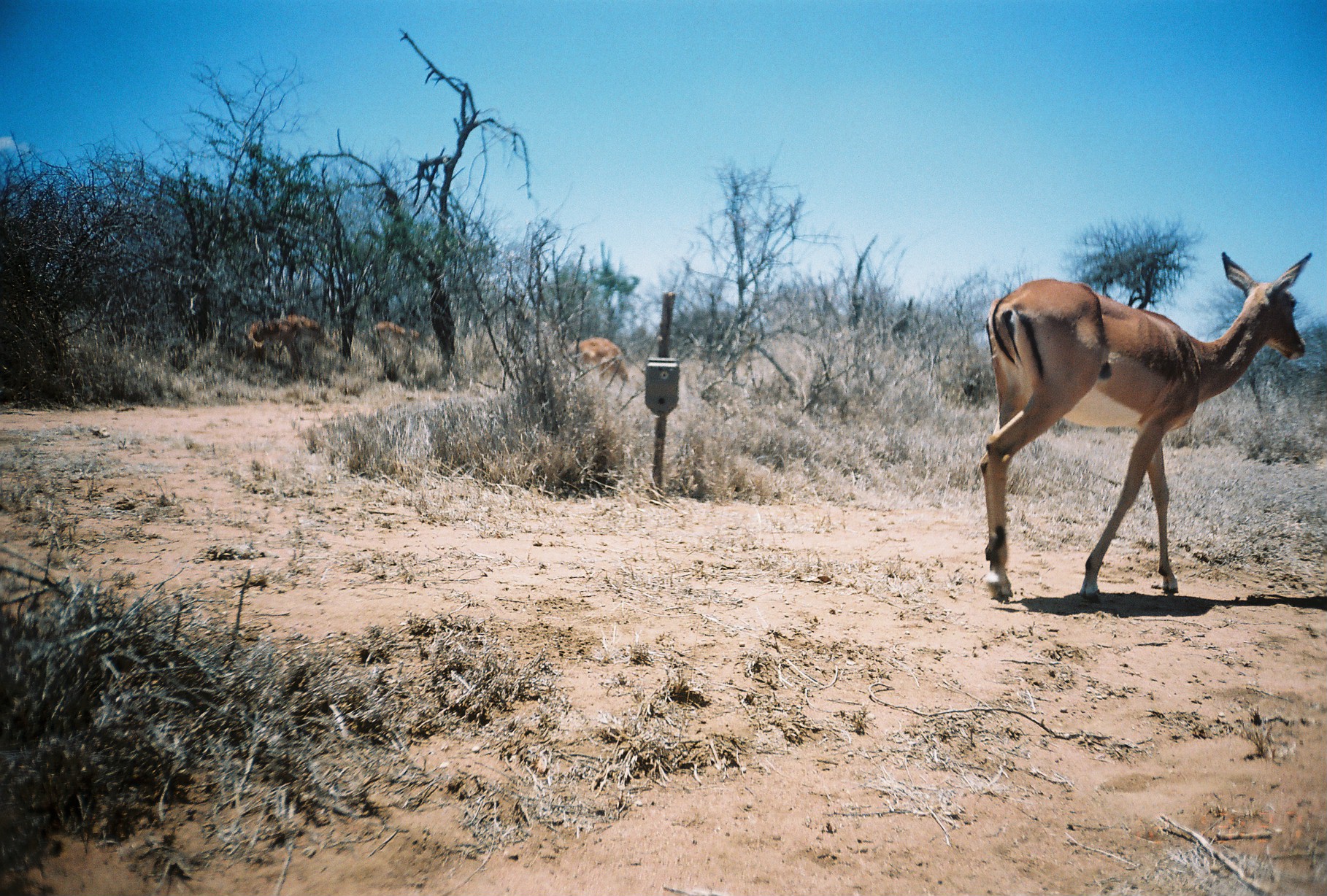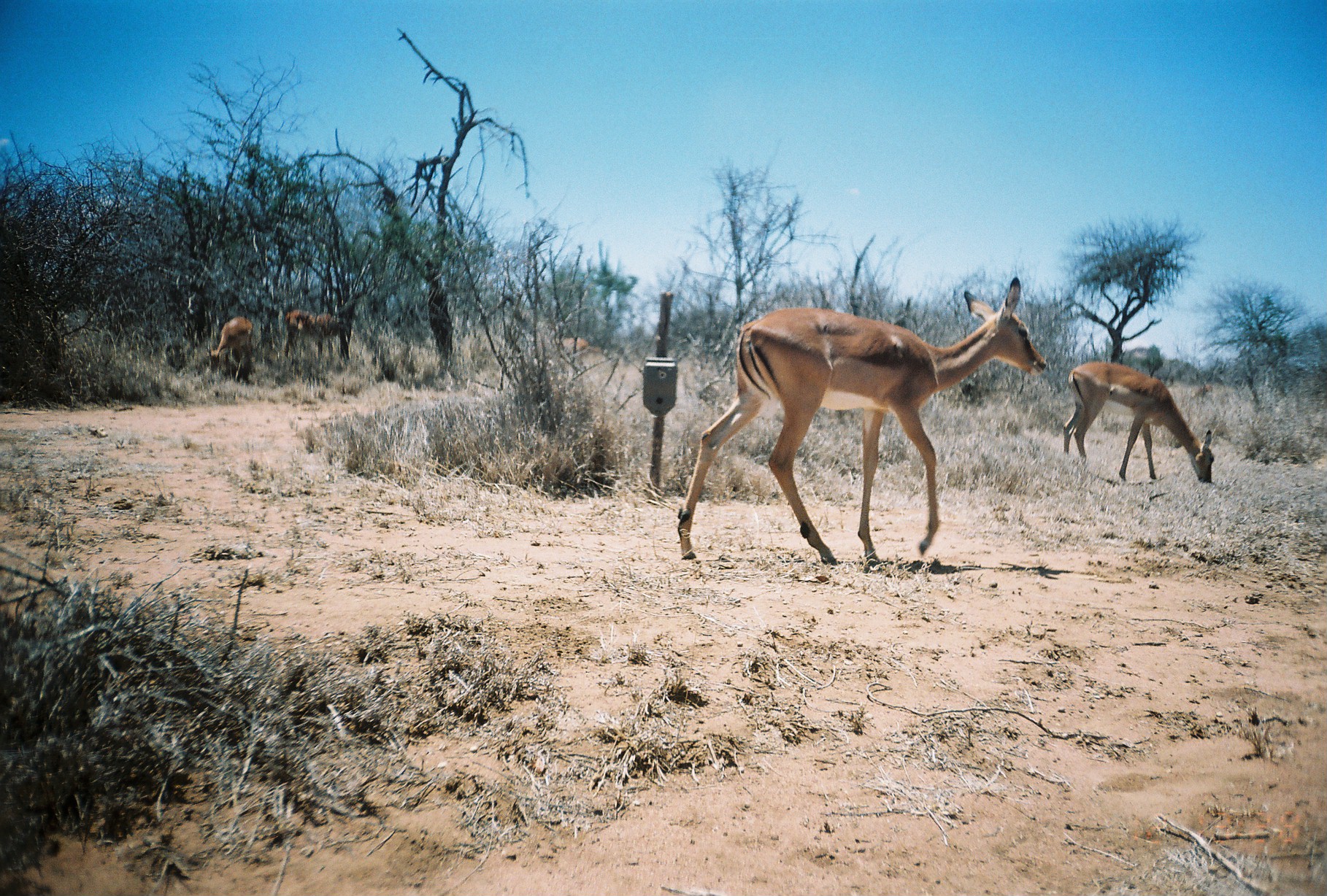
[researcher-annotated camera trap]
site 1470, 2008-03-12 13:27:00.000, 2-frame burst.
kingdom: Animalia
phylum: Chordata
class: Mammalia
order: Artiodactyla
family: Bovidae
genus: Aepyceros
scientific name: Aepyceros melampus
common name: impala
Aepyceros melampus (impala), count 4.